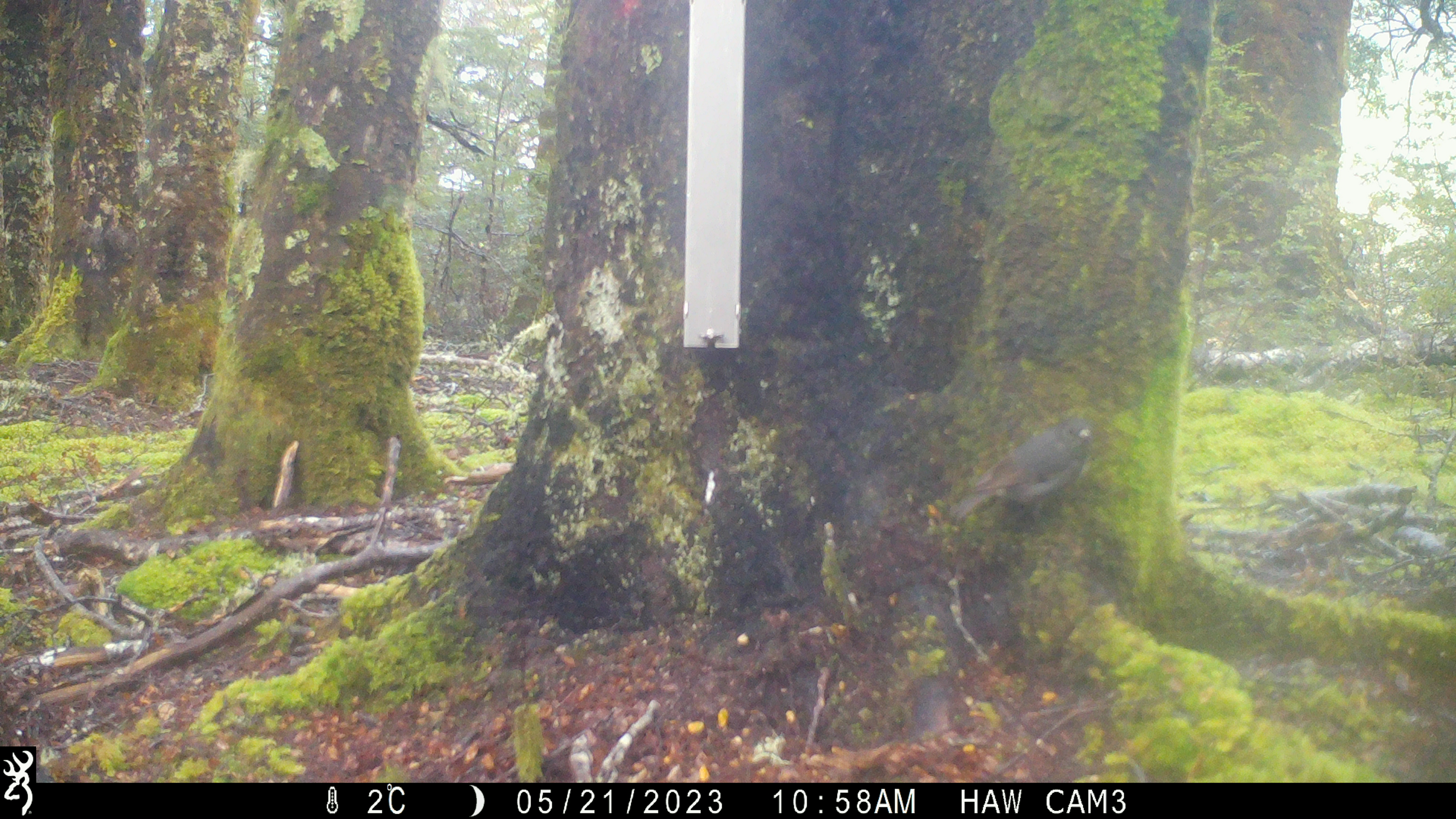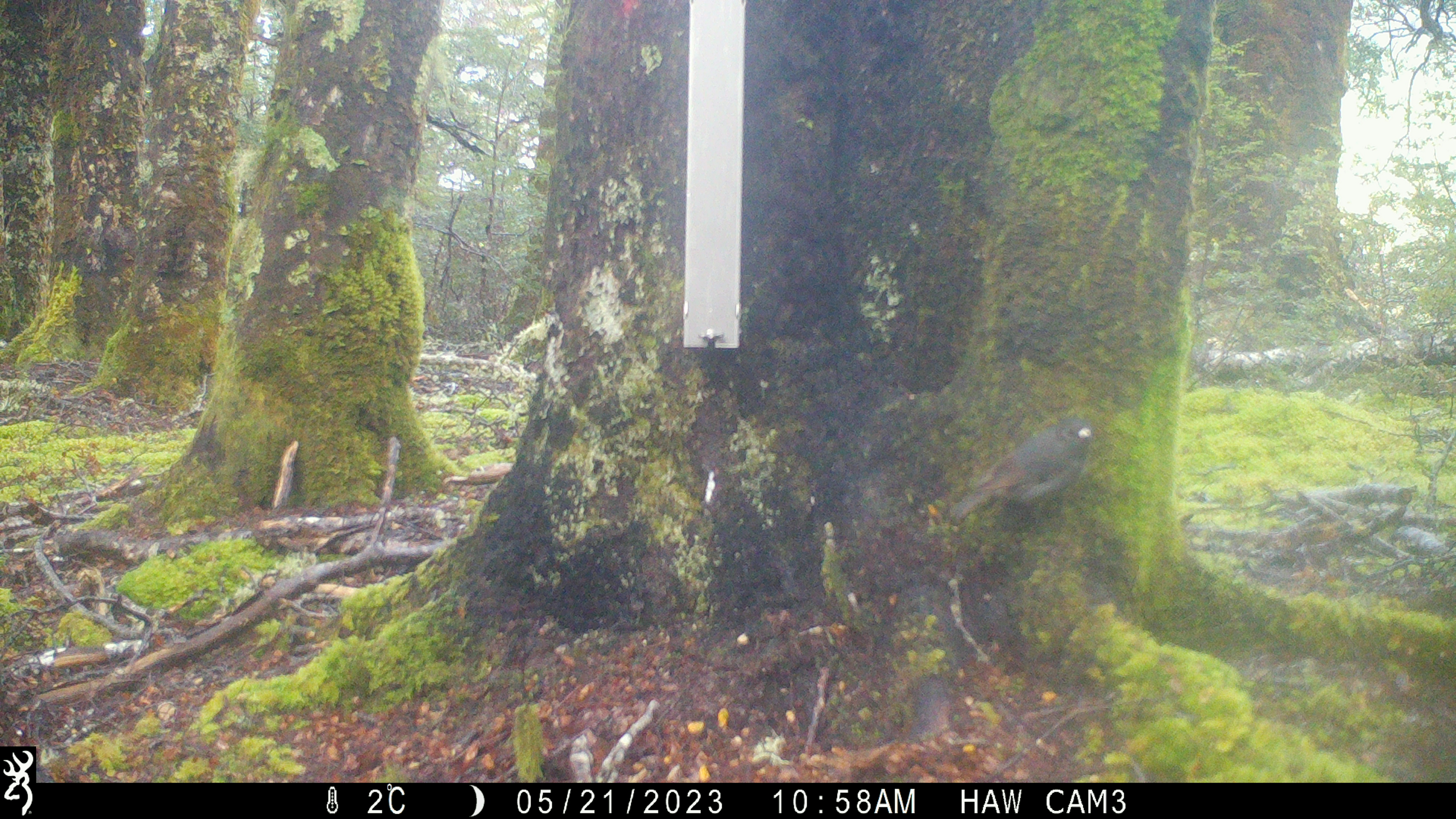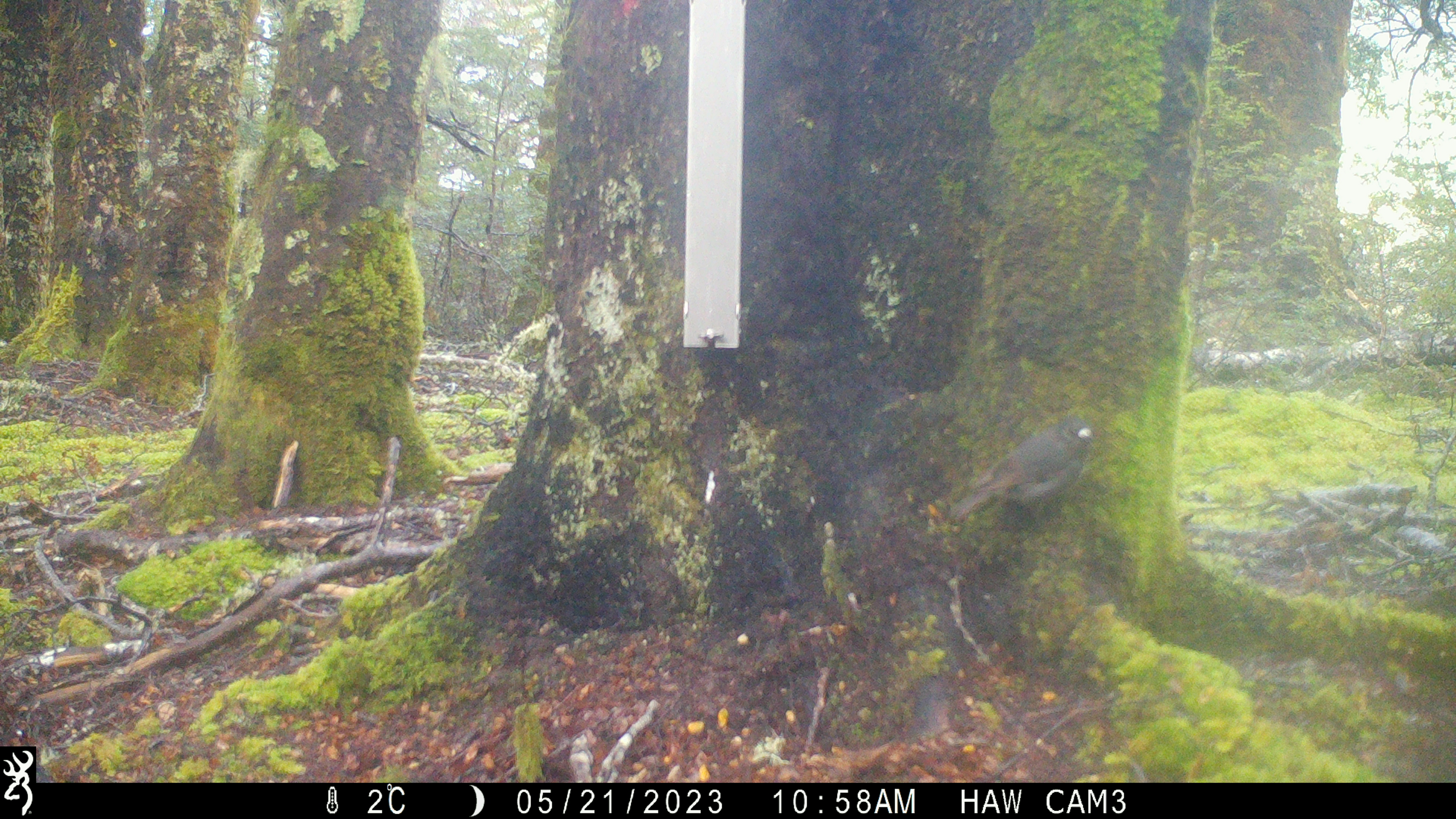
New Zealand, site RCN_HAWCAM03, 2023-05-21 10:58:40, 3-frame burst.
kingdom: Animalia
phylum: Chordata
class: Aves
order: Passeriformes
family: Petroicidae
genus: Petroica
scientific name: Petroica australis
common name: new zealand robin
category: robin